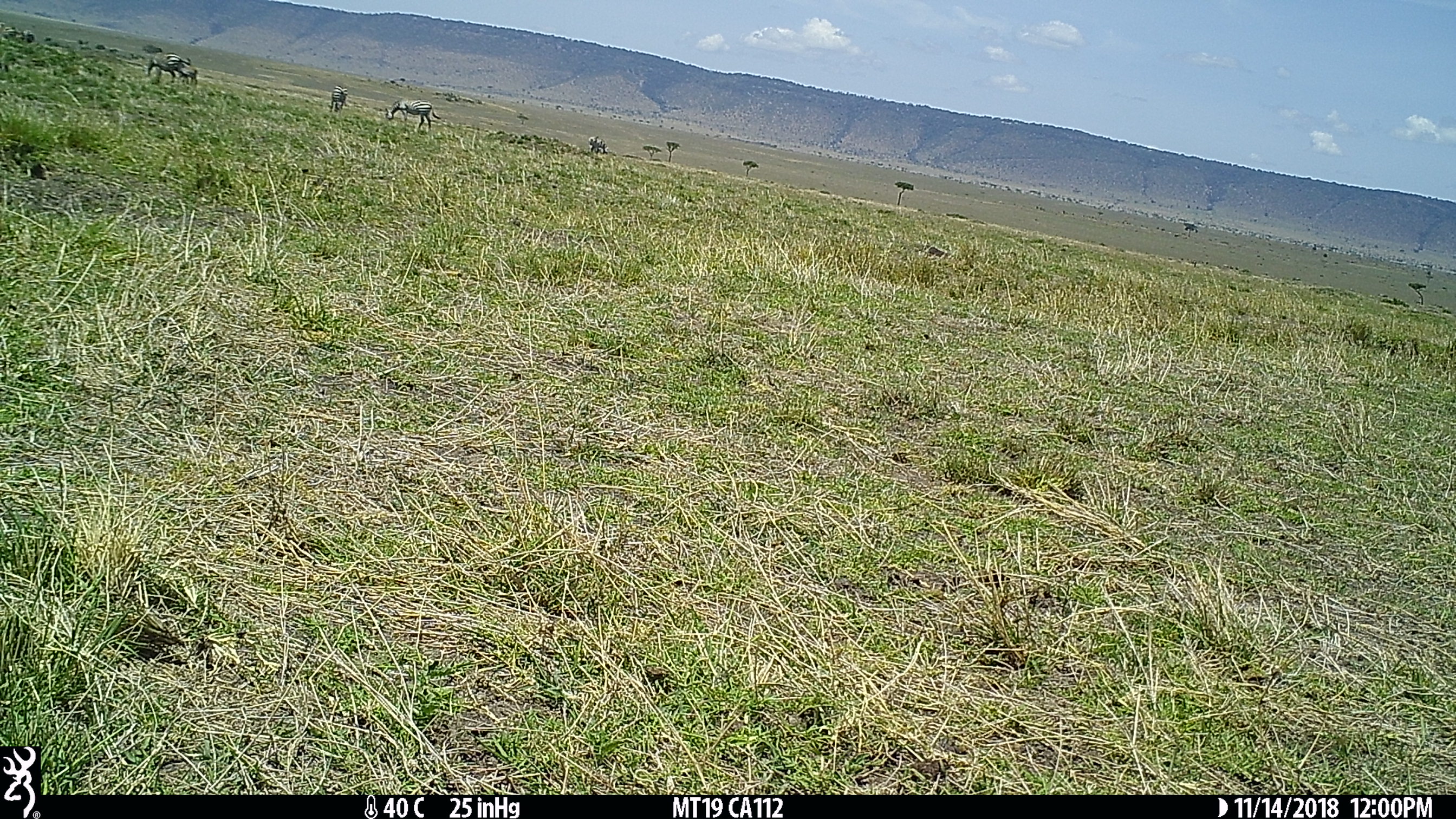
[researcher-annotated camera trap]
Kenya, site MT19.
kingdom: Animalia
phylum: Chordata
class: Mammalia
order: Perissodactyla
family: Equidae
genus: Equus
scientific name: Equus quagga burchellii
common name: burchell's zebra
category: zebra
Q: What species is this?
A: Zebra (burchell's zebra) (Equus quagga burchellii).